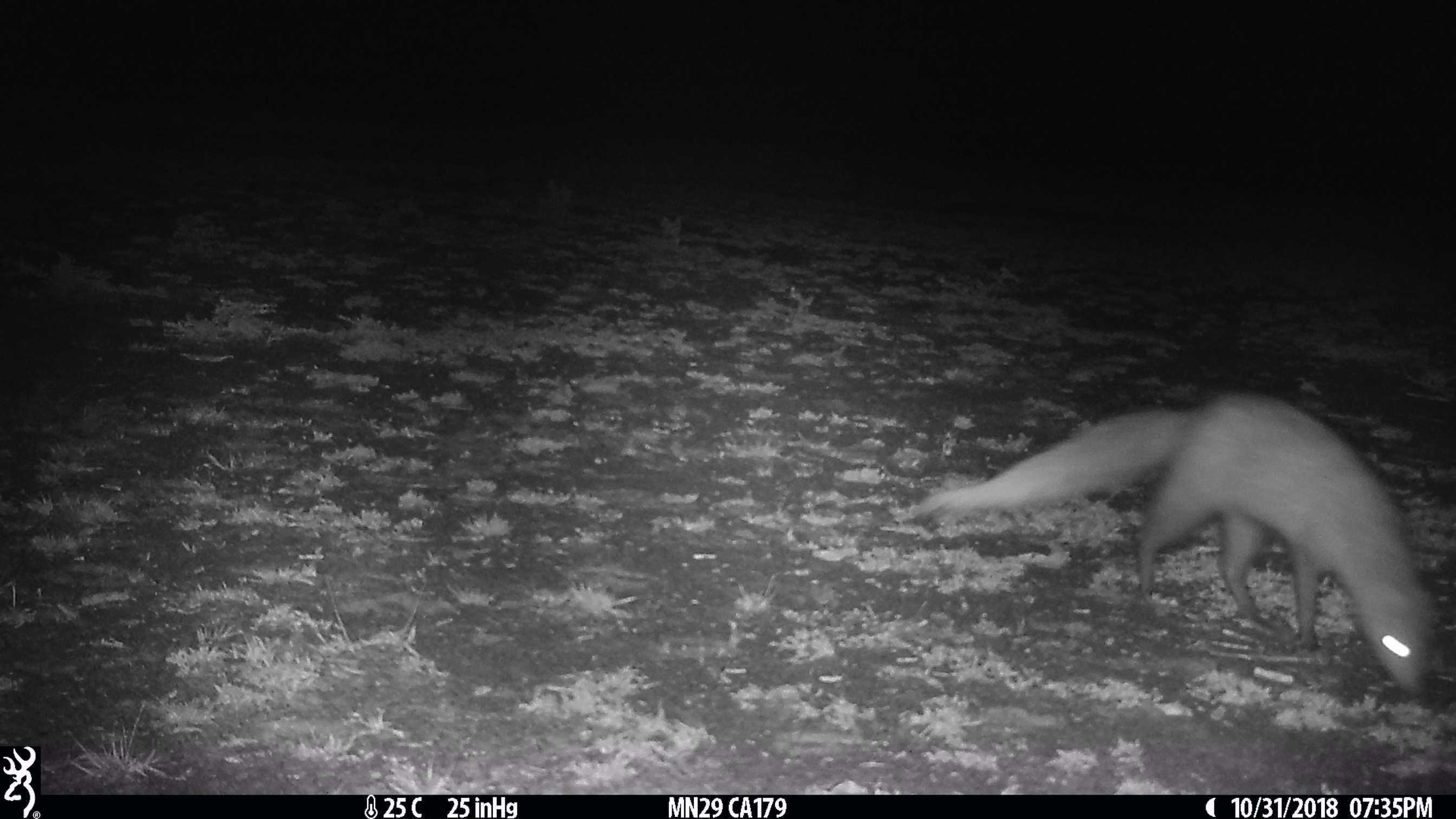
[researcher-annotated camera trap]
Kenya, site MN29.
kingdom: Animalia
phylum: Chordata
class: Mammalia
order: Carnivora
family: Herpestidae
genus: Ichneumia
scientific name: Ichneumia albicauda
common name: white-tailed mongoose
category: mongoose white tailed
Mongoose white tailed (white-tailed mongoose) (Ichneumia albicauda).